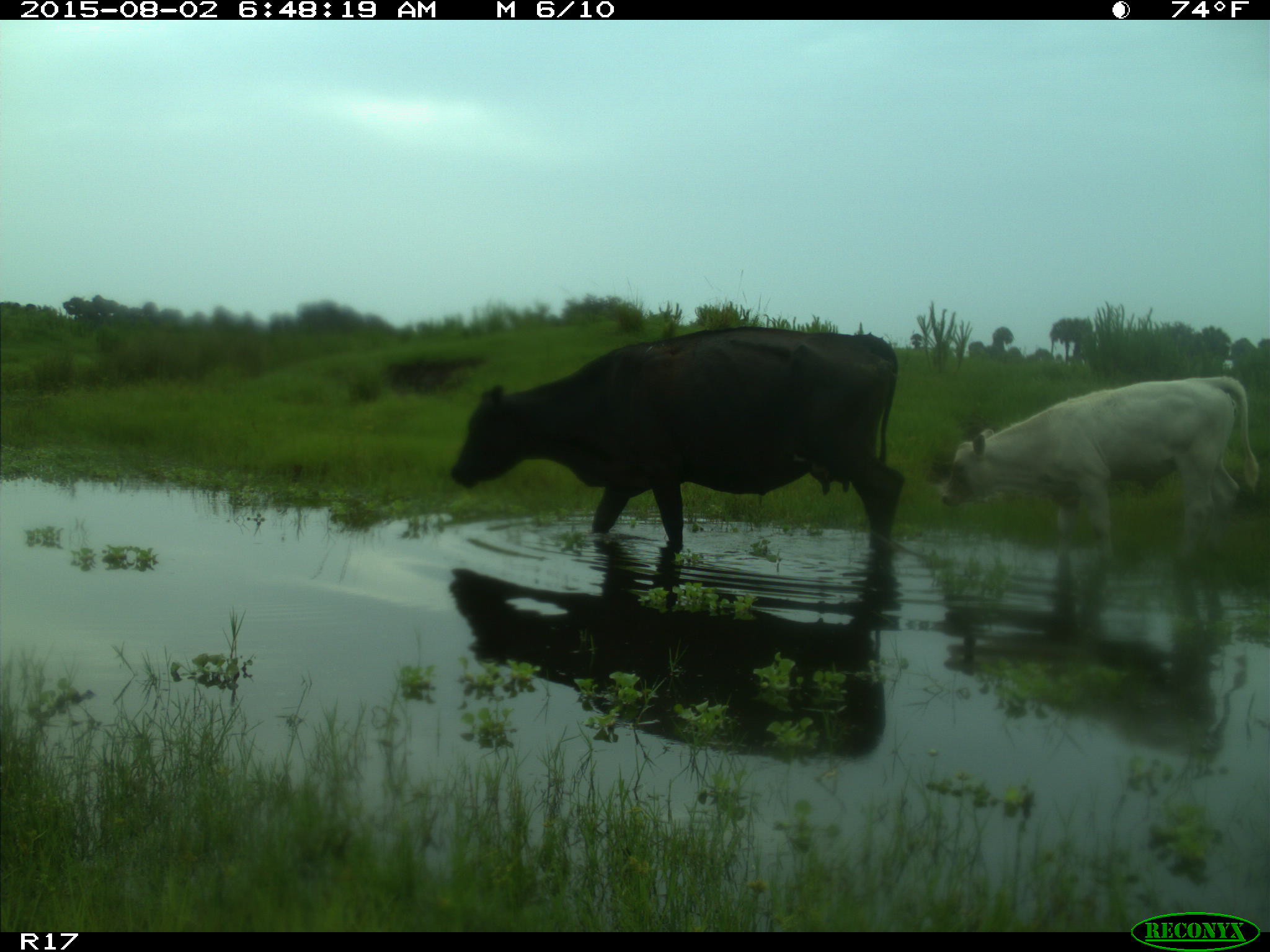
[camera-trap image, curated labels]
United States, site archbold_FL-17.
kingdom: Animalia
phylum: Chordata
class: Mammalia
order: Artiodactyla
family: Bovidae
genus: Bos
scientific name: Bos taurus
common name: domestic cow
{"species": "Bos taurus (domestic cow)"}